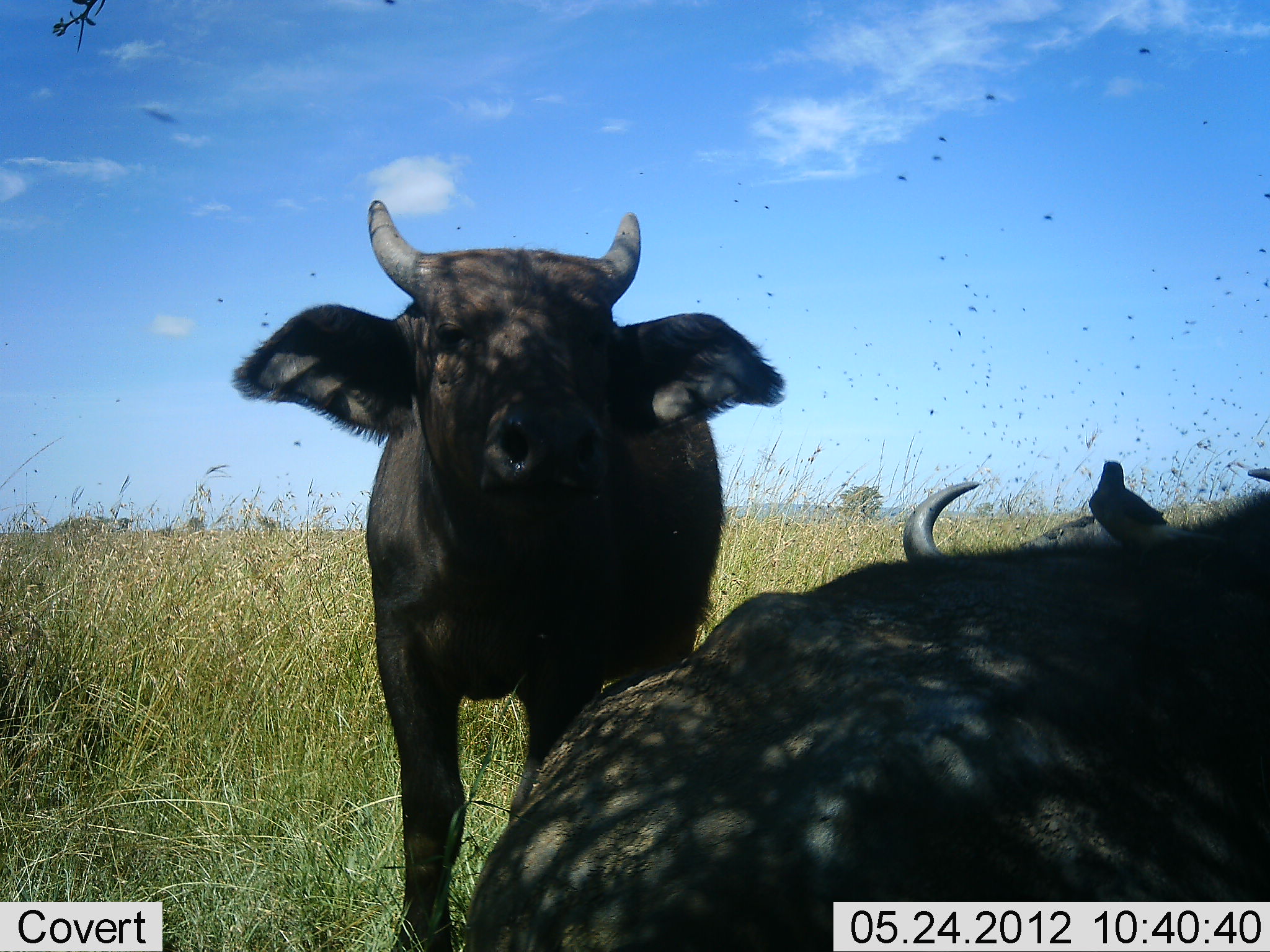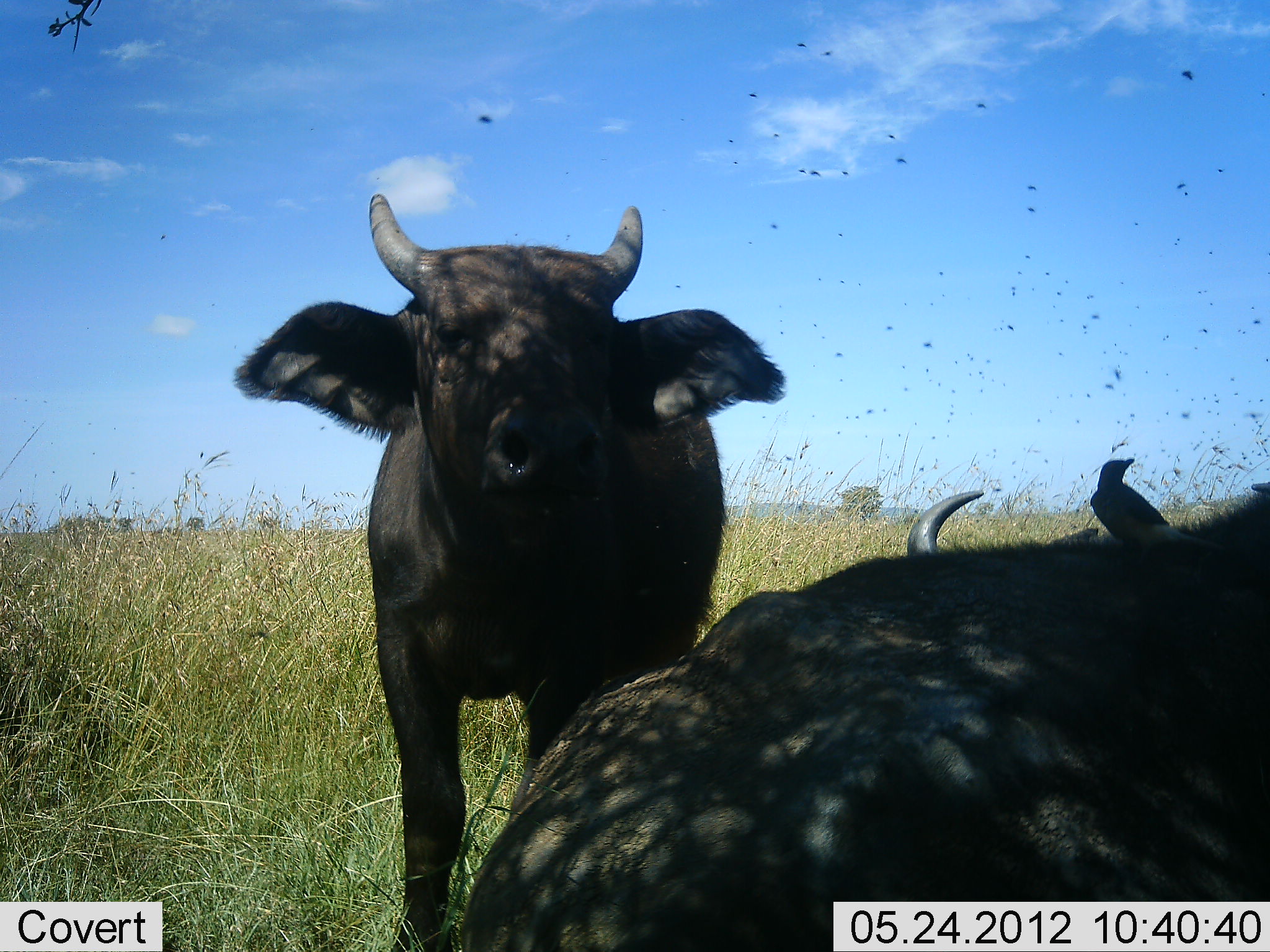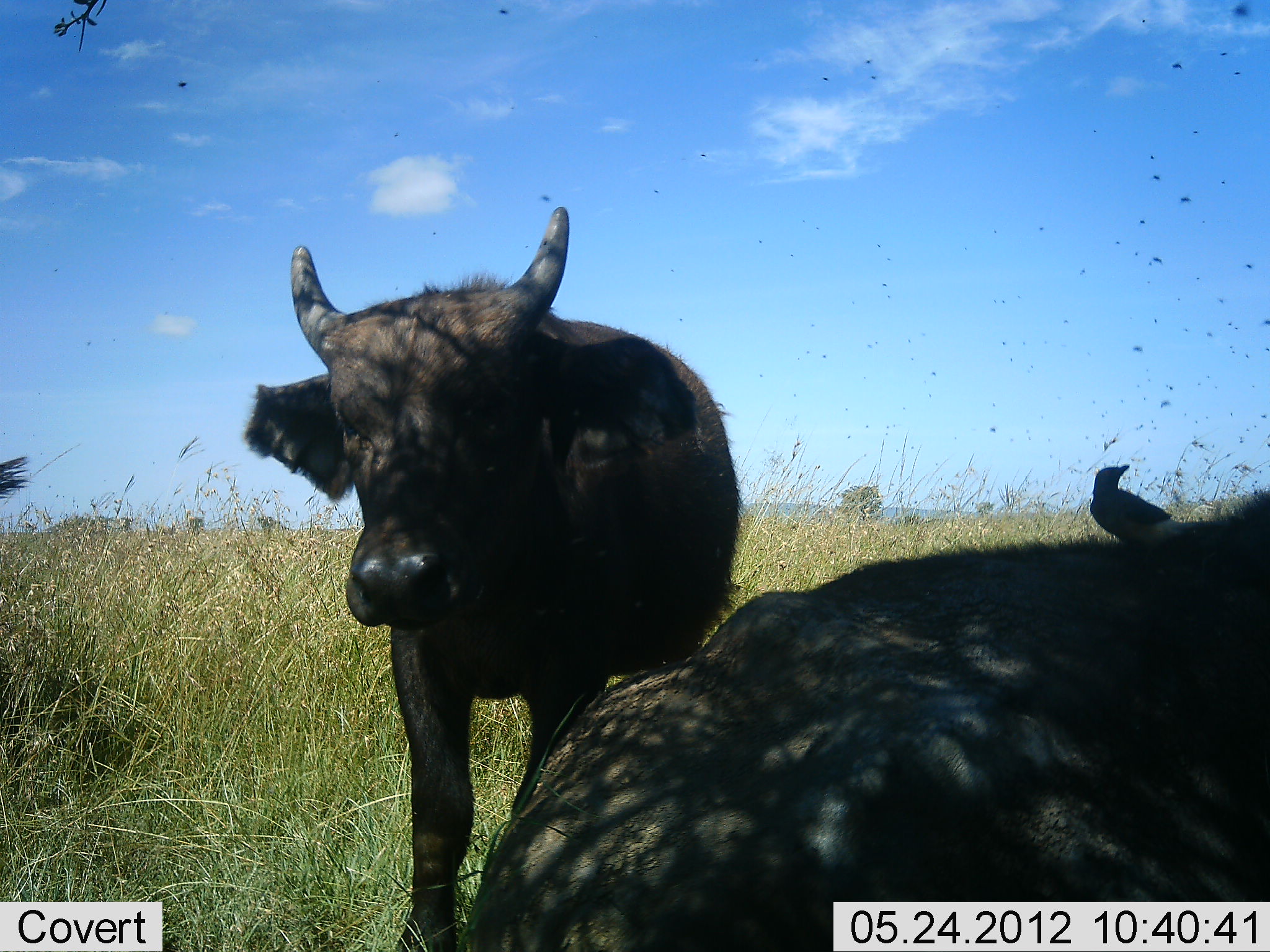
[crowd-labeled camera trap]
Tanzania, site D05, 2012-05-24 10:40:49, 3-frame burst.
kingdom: Animalia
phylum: Chordata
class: Mammalia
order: Artiodactyla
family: Bovidae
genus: Syncerus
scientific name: Syncerus caffer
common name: cape buffalo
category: buffalo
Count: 3.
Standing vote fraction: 88%.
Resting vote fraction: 94%.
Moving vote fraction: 6%.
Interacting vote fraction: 0%.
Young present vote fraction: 24%.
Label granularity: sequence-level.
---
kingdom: Animalia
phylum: Chordata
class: Aves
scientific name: Aves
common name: bird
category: otherbird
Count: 1.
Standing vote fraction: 45%.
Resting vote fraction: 55%.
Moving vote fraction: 9%.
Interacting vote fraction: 9%.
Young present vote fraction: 0%.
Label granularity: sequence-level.